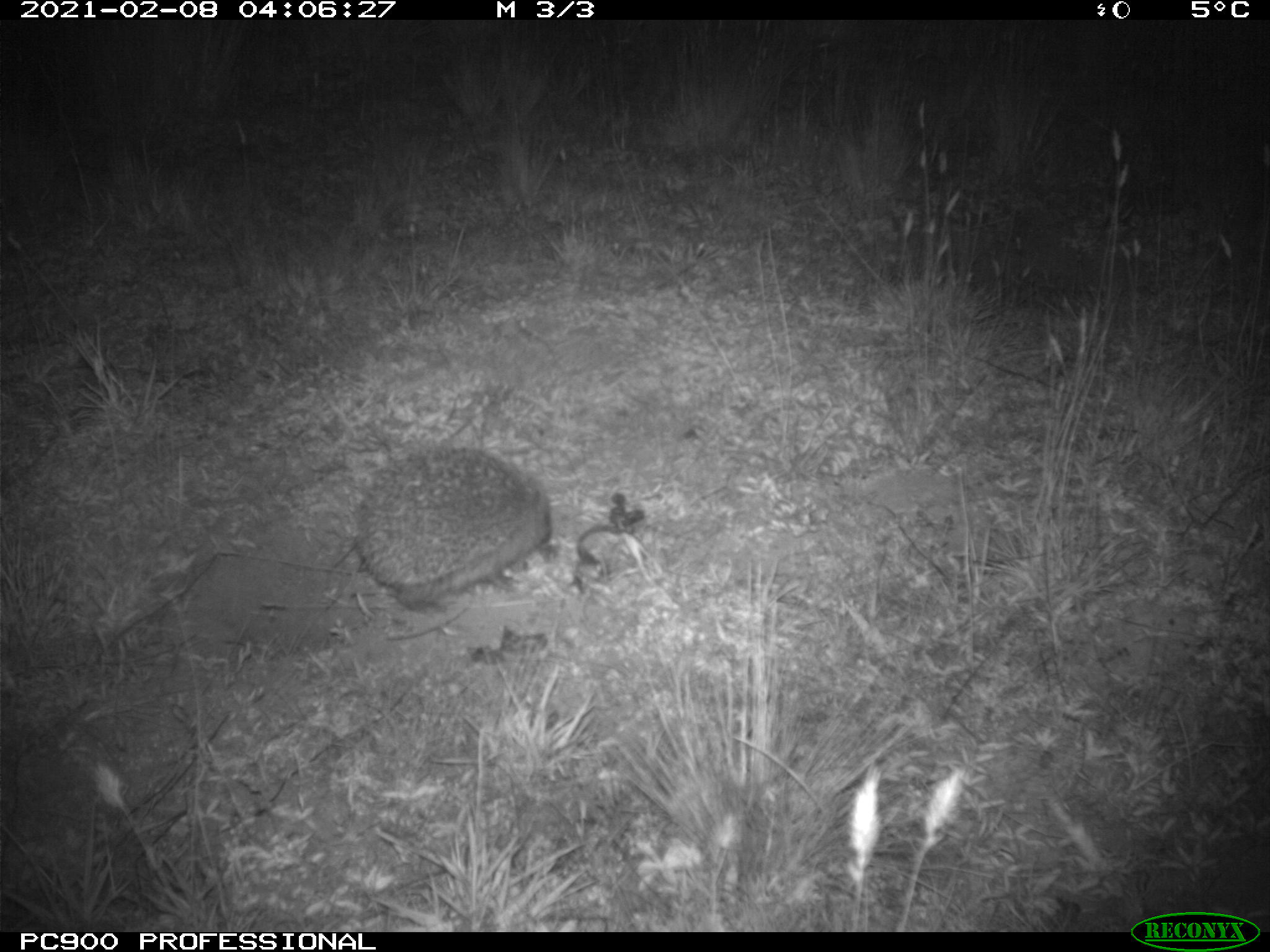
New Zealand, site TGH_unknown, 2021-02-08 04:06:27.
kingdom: Animalia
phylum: Chordata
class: Mammalia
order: Eulipotyphla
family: Erinaceidae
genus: Erinaceus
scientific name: Erinaceus europaeus europaeus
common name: european hedgehog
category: hedgehog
Hedgehog (european hedgehog) (Erinaceus europaeus europaeus).